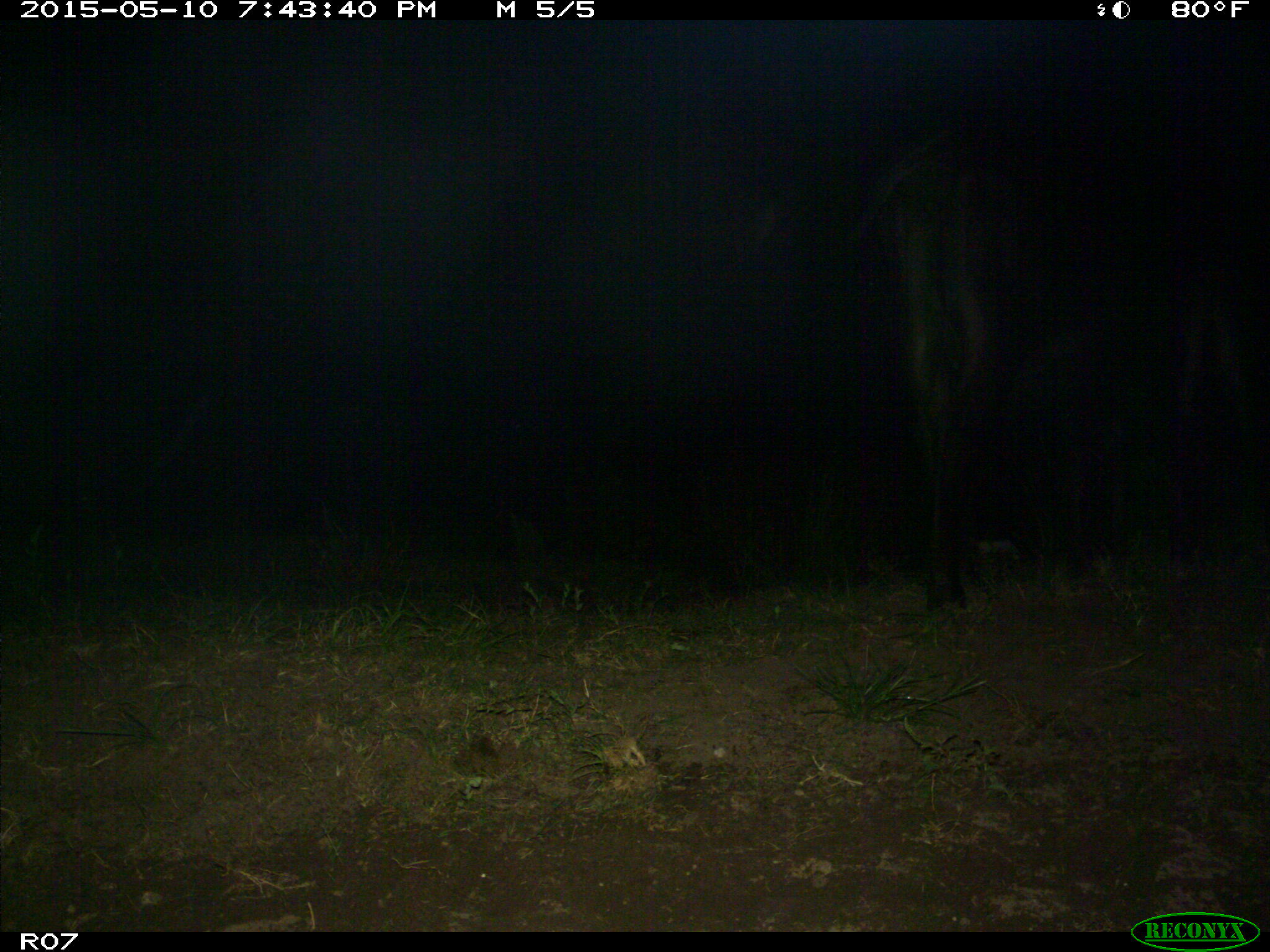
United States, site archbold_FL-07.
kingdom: Animalia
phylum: Chordata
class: Mammalia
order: Artiodactyla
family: Bovidae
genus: Bos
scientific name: Bos taurus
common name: domestic cow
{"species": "Bos taurus (domestic cow)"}